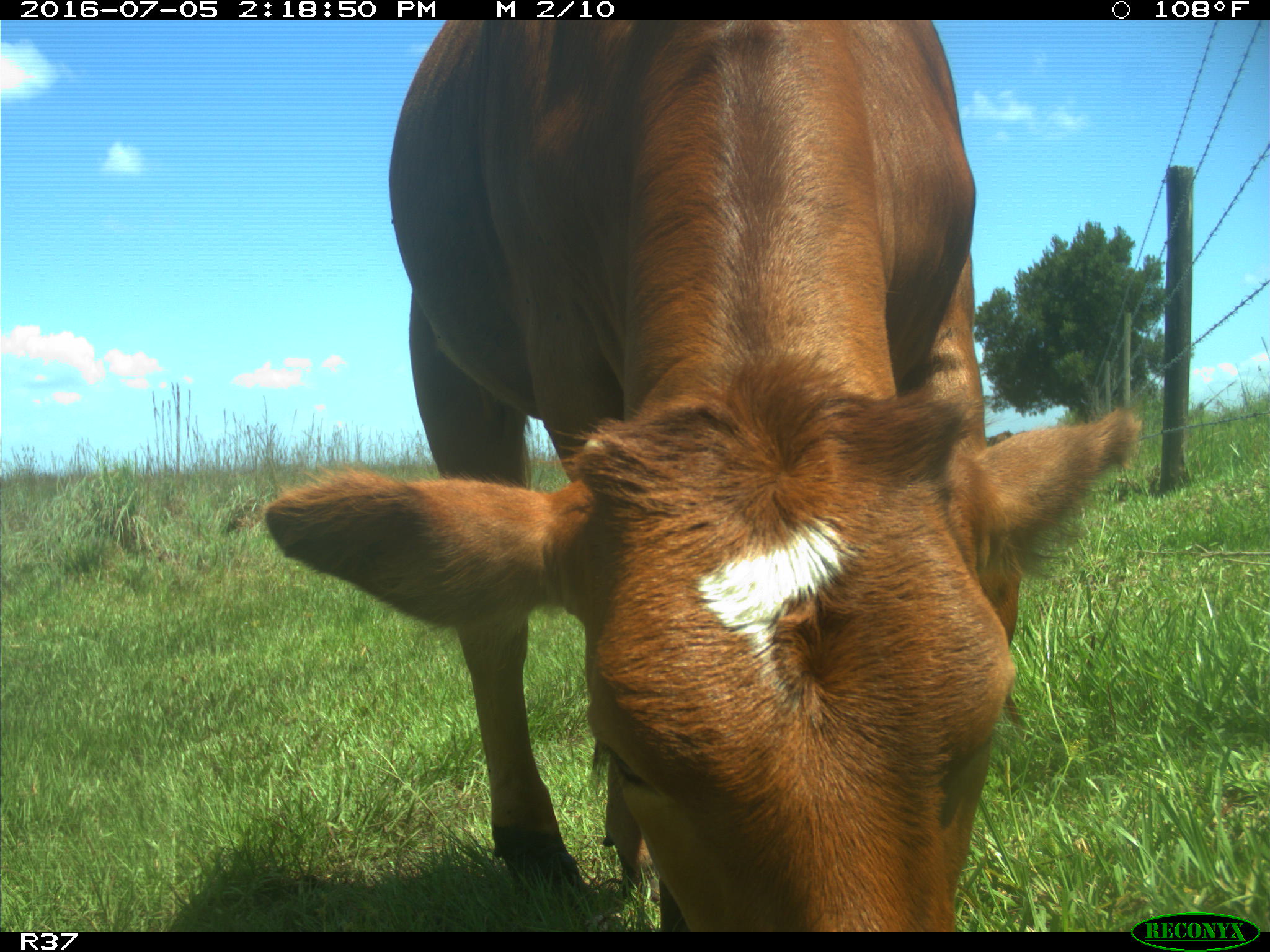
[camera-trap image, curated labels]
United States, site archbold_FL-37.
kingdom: Animalia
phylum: Chordata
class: Mammalia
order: Artiodactyla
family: Bovidae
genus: Bos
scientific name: Bos taurus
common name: domestic cow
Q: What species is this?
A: Bos taurus (domestic cow).